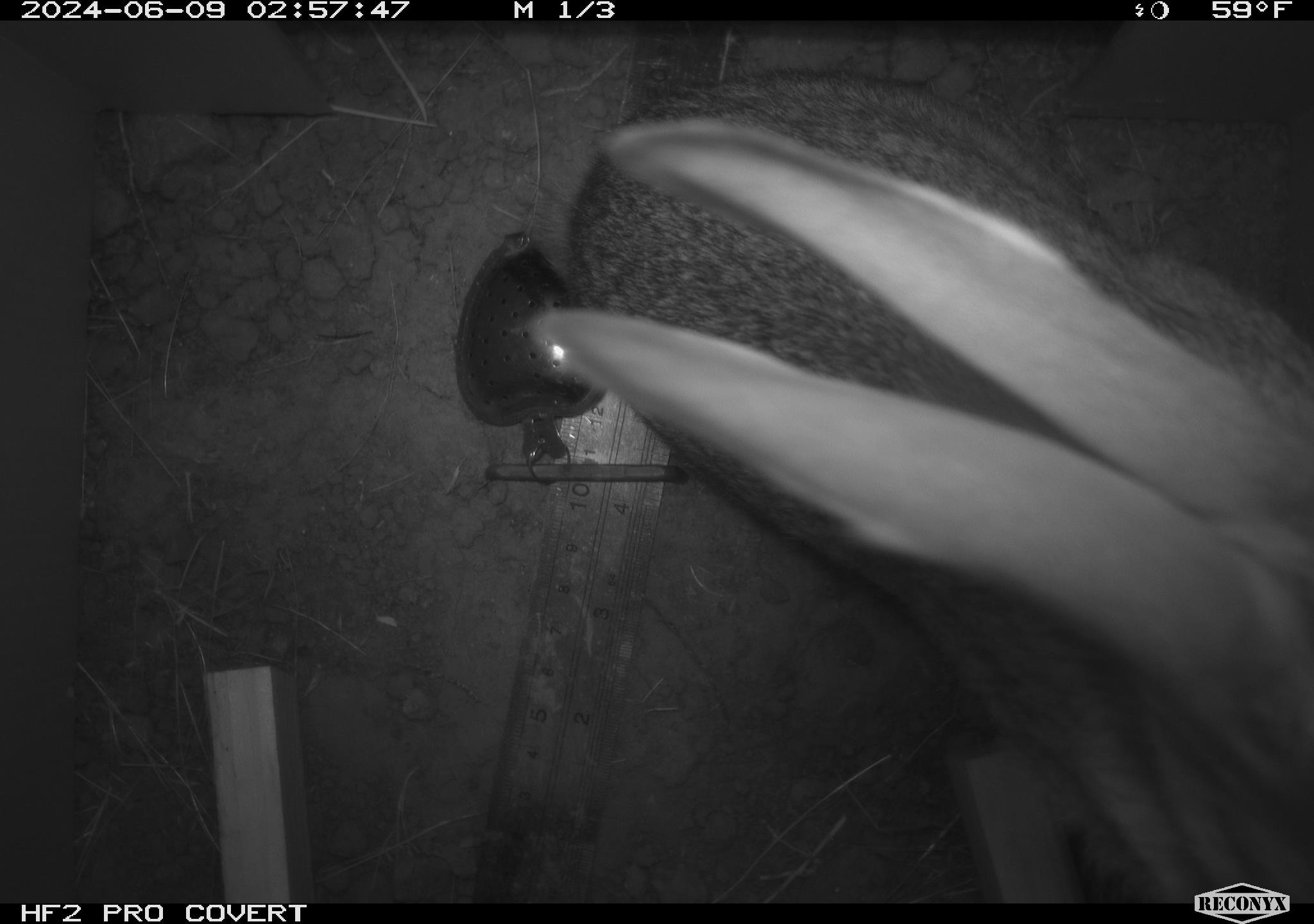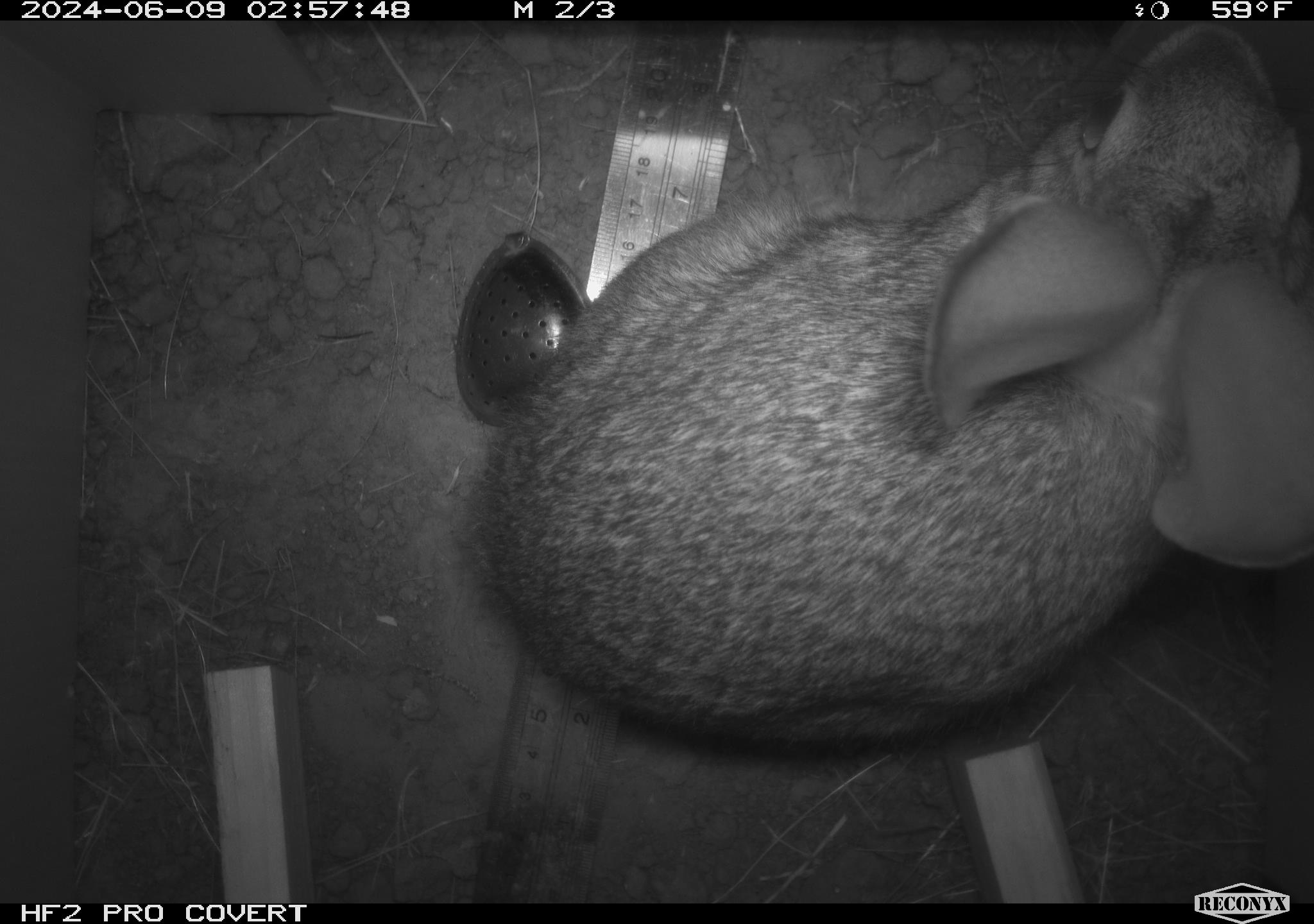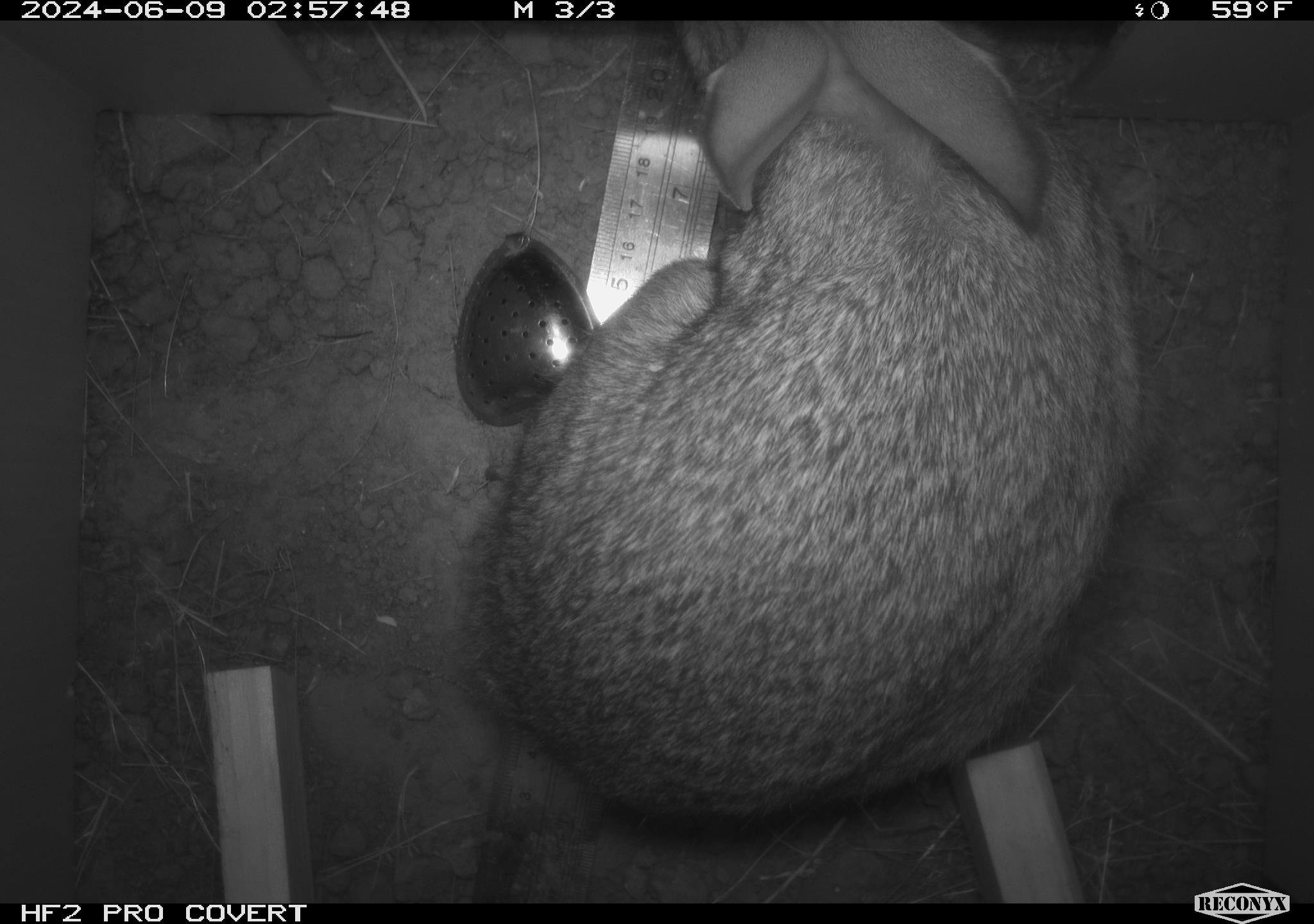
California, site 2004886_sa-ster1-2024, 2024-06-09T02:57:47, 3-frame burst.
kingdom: Animalia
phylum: Chordata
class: Mammalia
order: Lagomorpha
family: Leporidae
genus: Sylvilagus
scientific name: Sylvilagus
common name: cottontail rabbits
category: sylvilagus species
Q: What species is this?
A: Sylvilagus species (cottontail rabbits) (Sylvilagus).